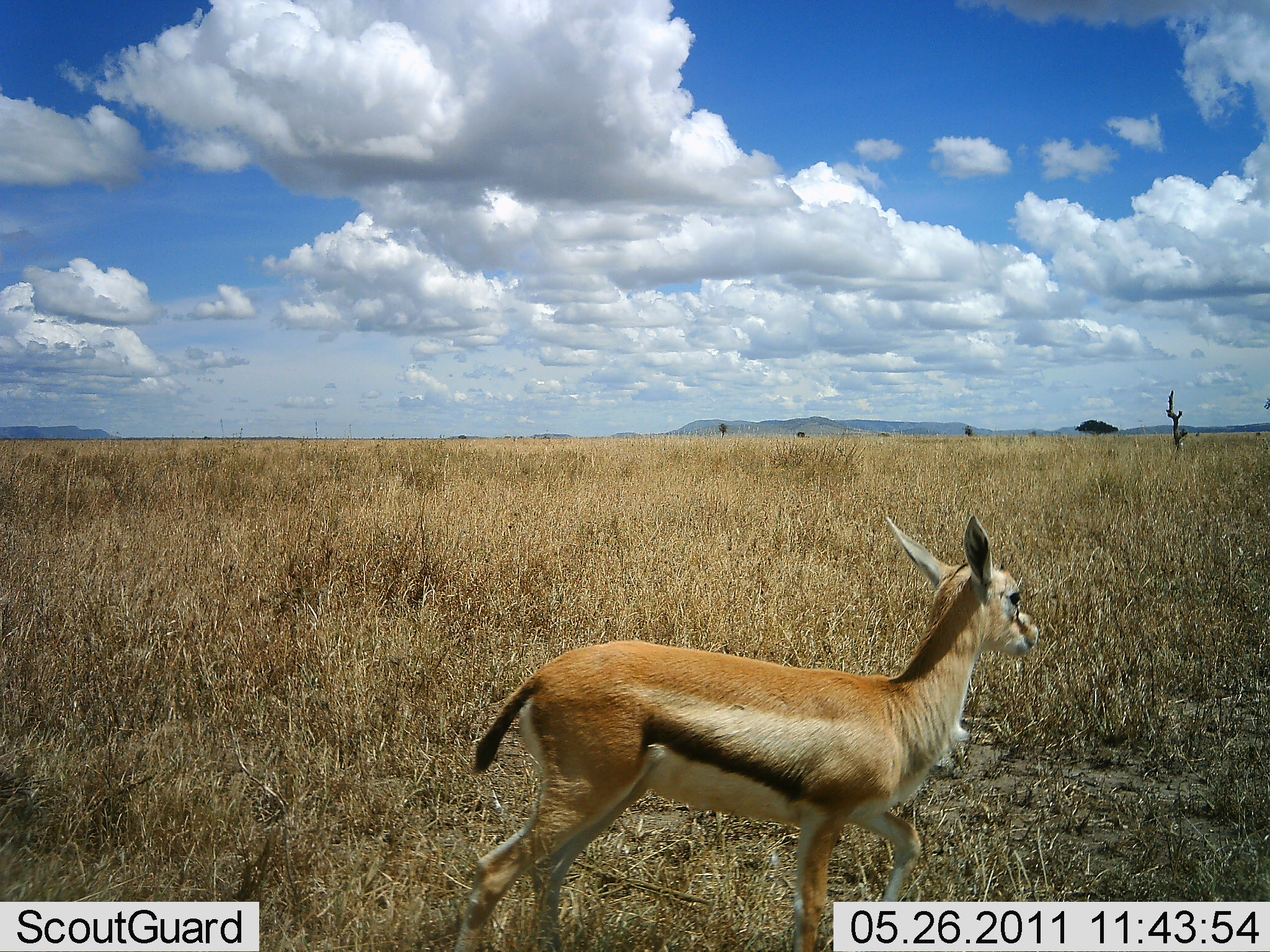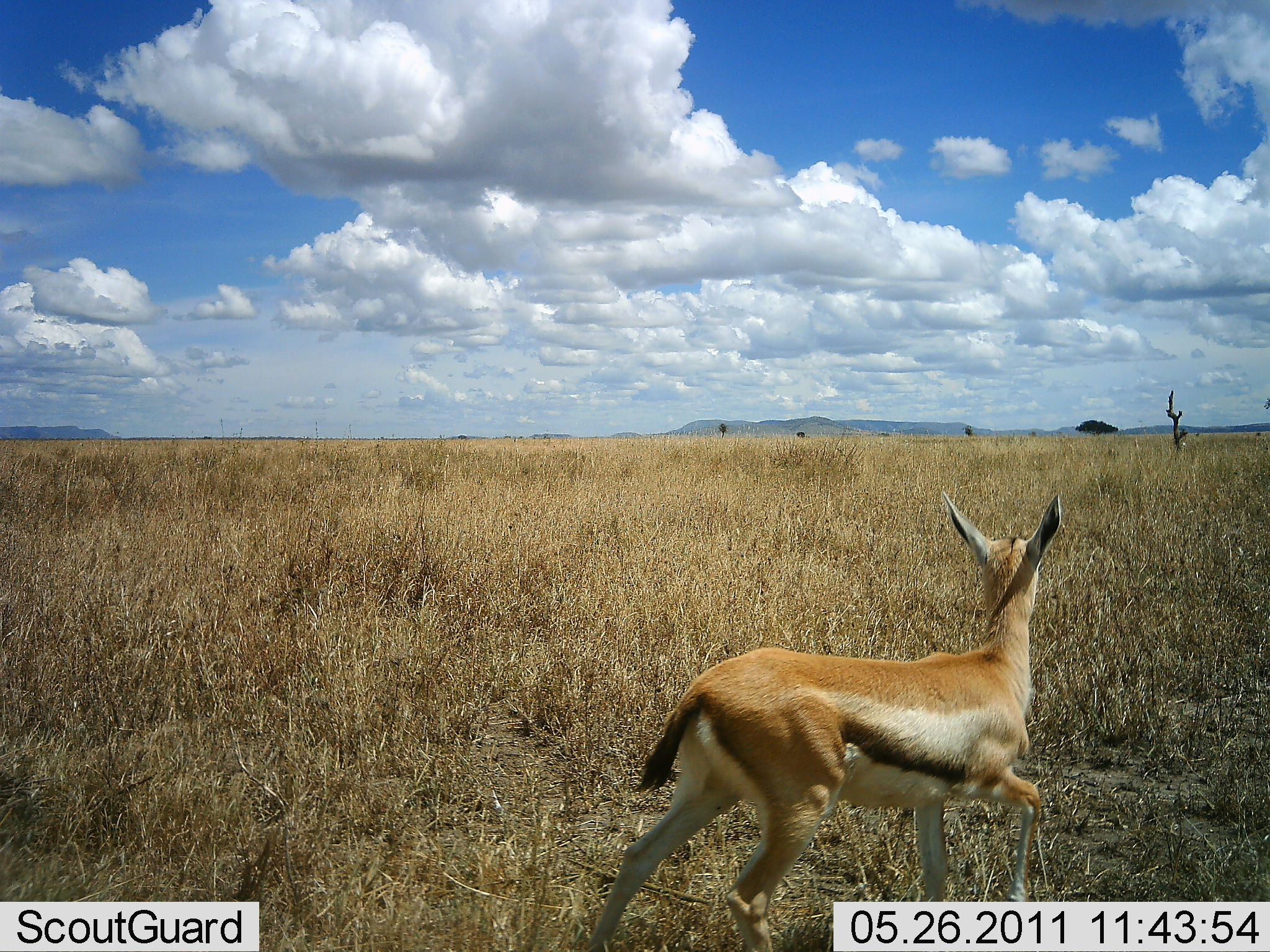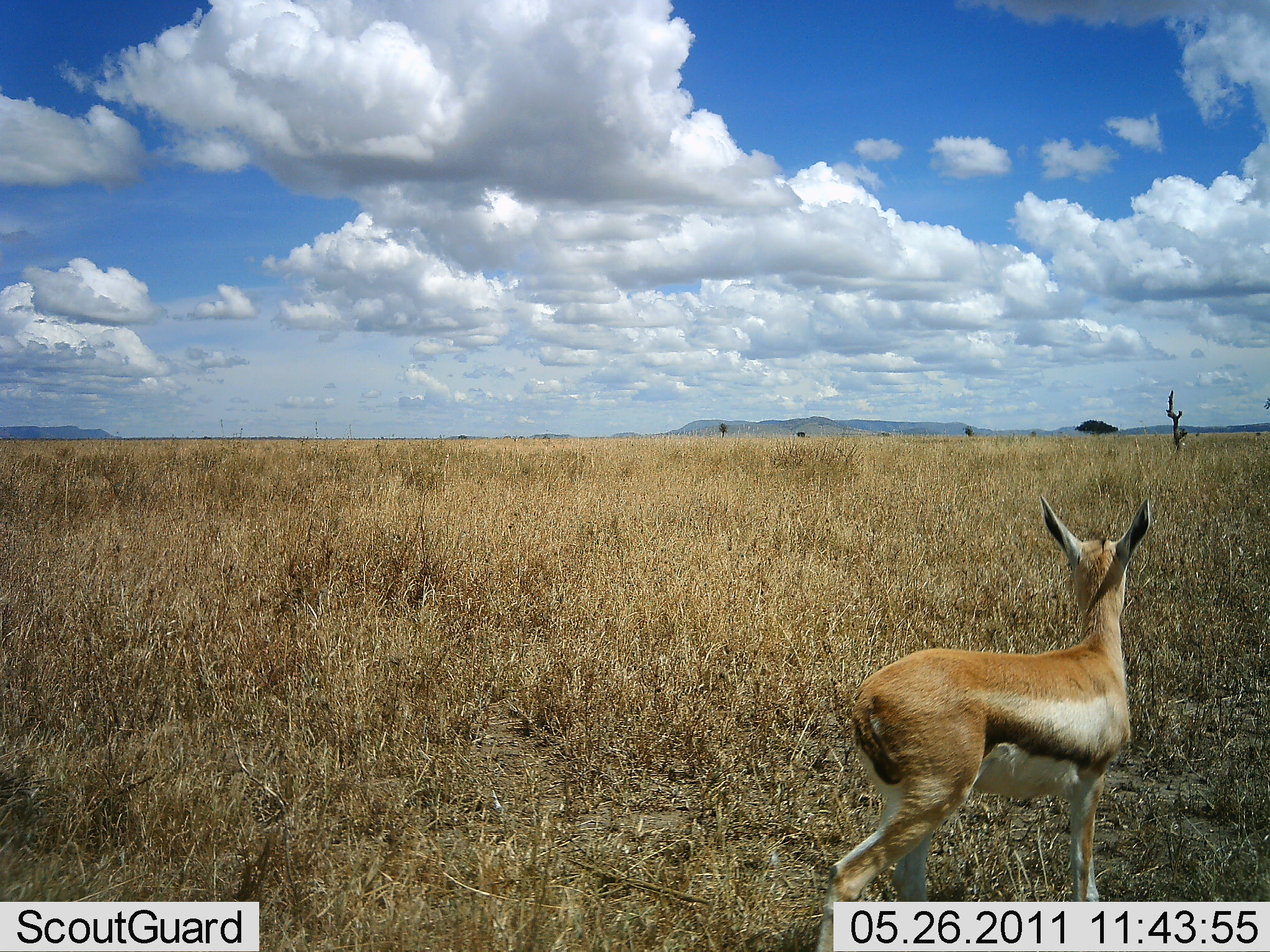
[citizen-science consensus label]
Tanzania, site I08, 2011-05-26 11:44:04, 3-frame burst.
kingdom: Animalia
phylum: Chordata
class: Mammalia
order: Artiodactyla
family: Bovidae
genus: Eudorcas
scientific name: Eudorcas thomsonii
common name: thomson's gazelle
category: gazellethomsons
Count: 1.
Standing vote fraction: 9%.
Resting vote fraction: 0%.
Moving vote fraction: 91%.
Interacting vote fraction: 0%.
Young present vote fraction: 36%.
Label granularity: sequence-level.